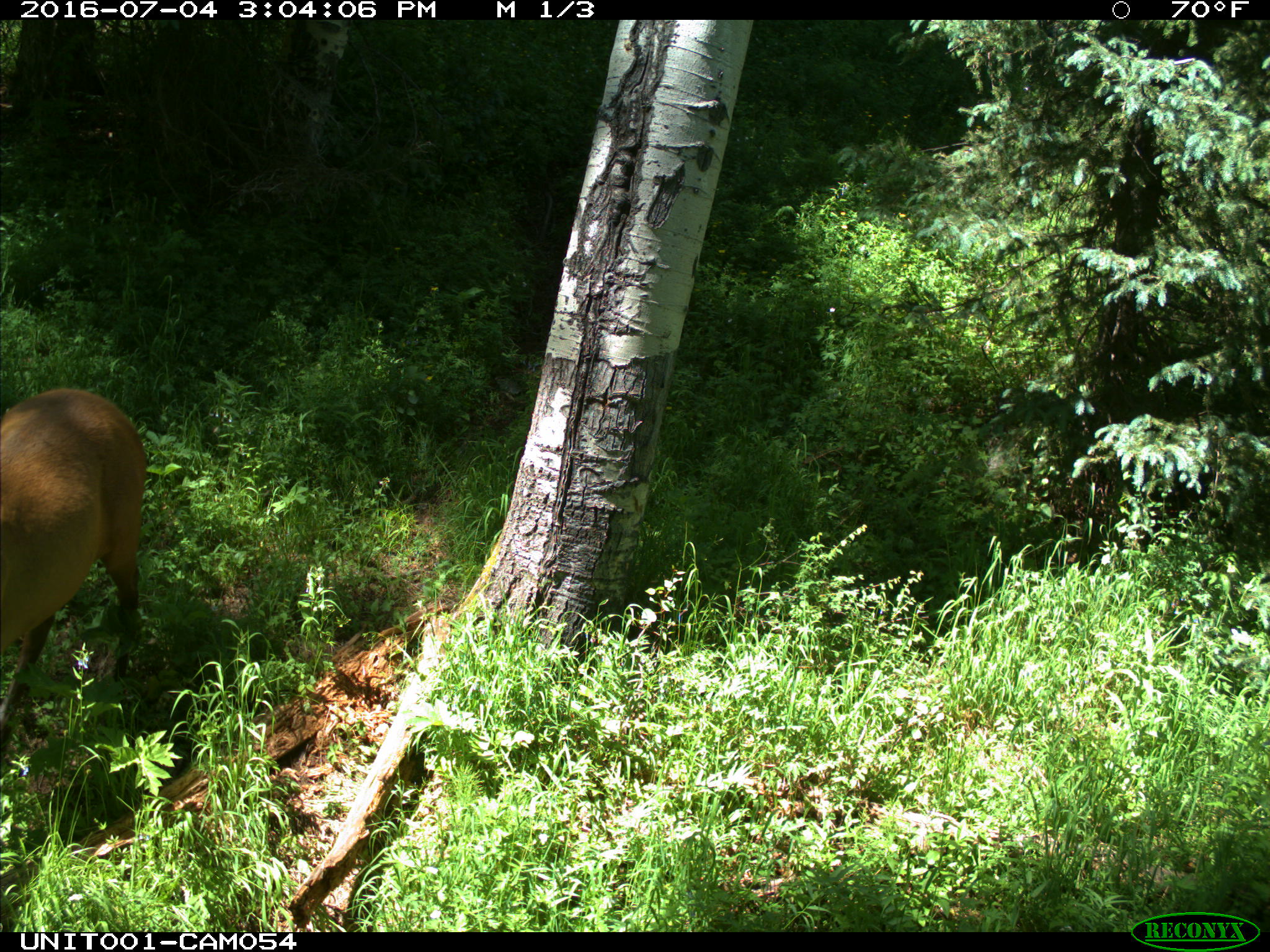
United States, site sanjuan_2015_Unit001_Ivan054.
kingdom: Animalia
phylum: Chordata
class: Mammalia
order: Artiodactyla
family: Cervidae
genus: Cervus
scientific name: Cervus elaphus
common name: red deer